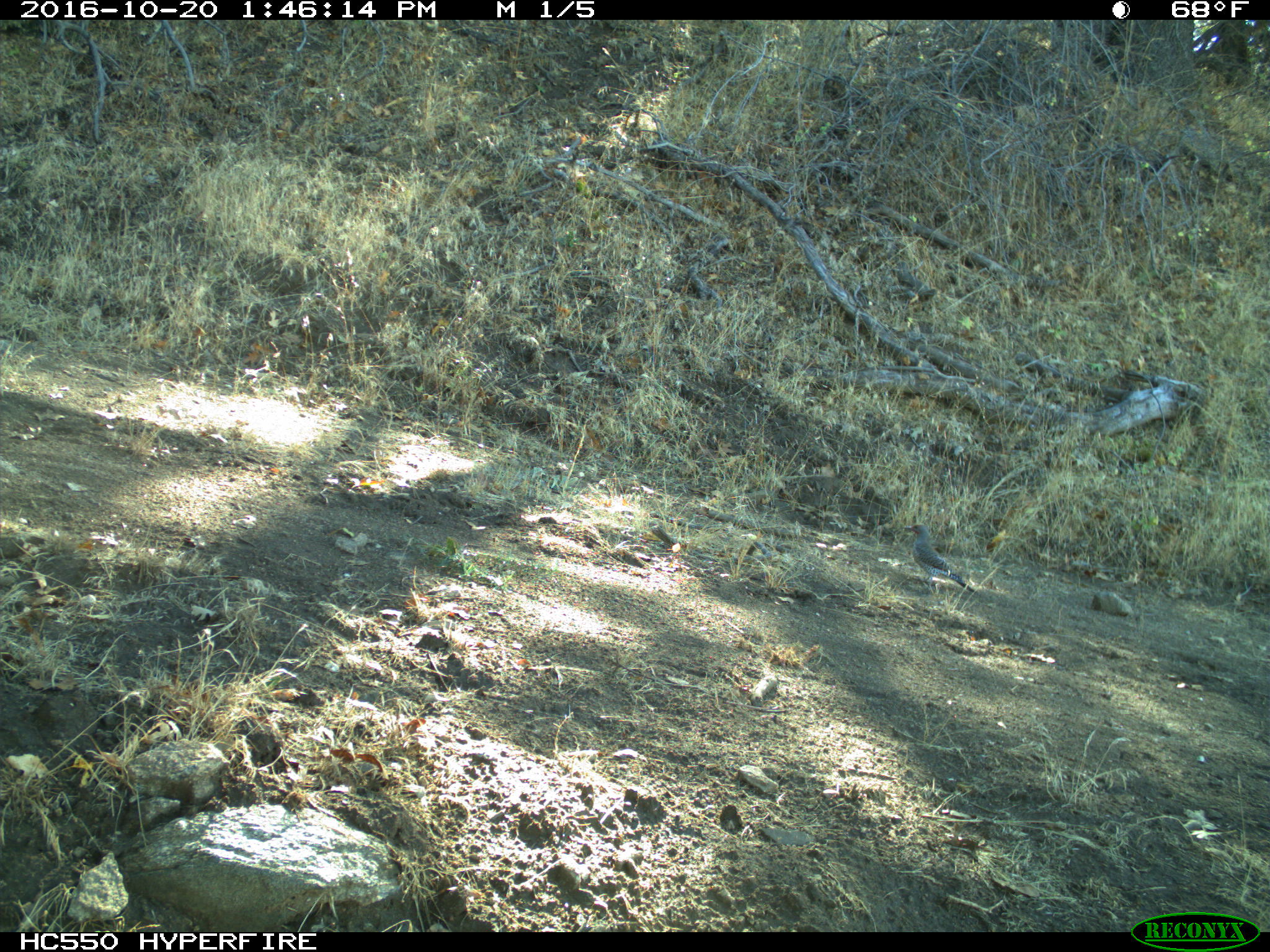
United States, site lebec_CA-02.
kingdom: Animalia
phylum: Chordata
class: Aves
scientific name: Aves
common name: birds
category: unidentified bird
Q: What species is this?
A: Unidentified bird (birds) (Aves).